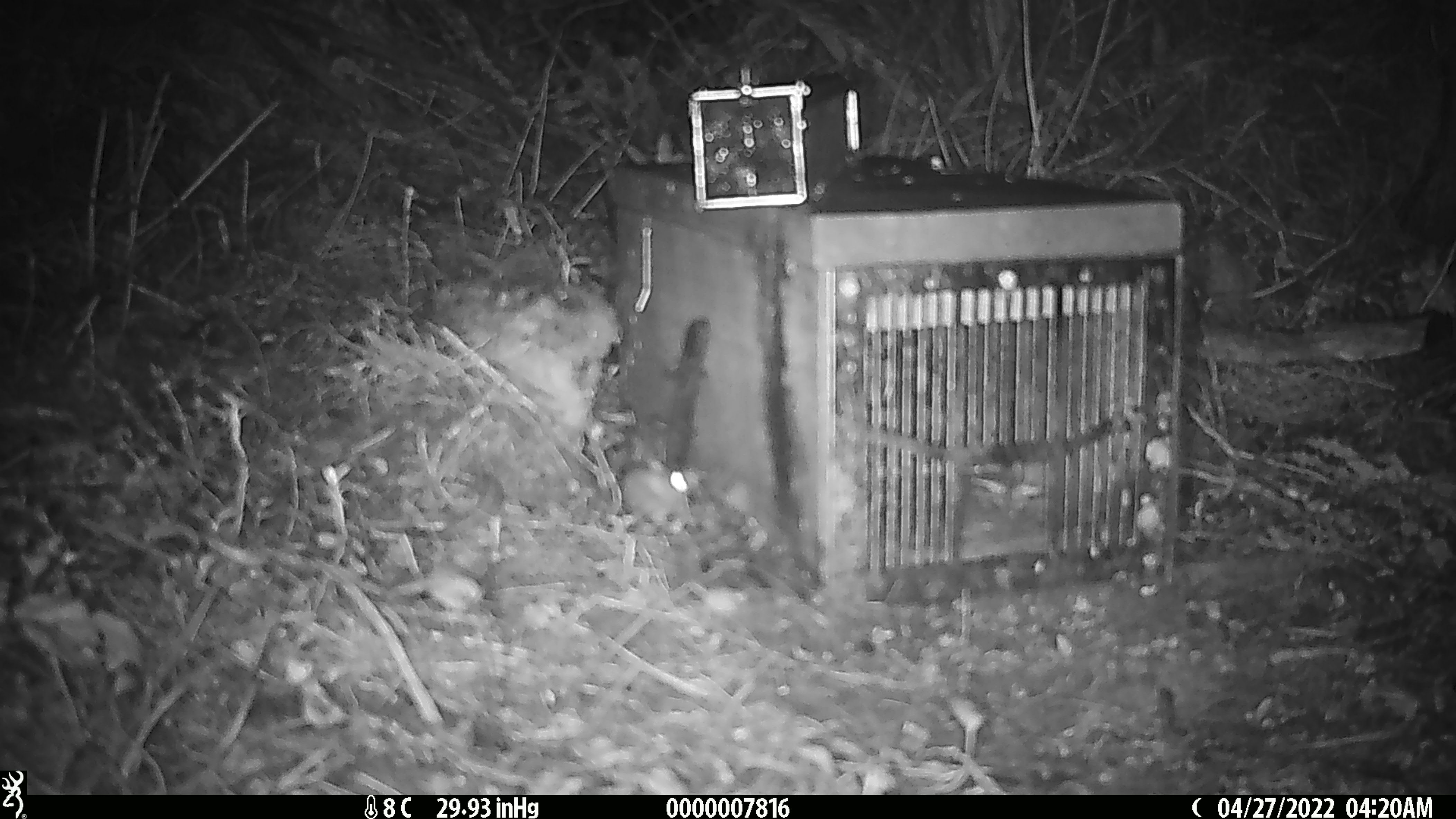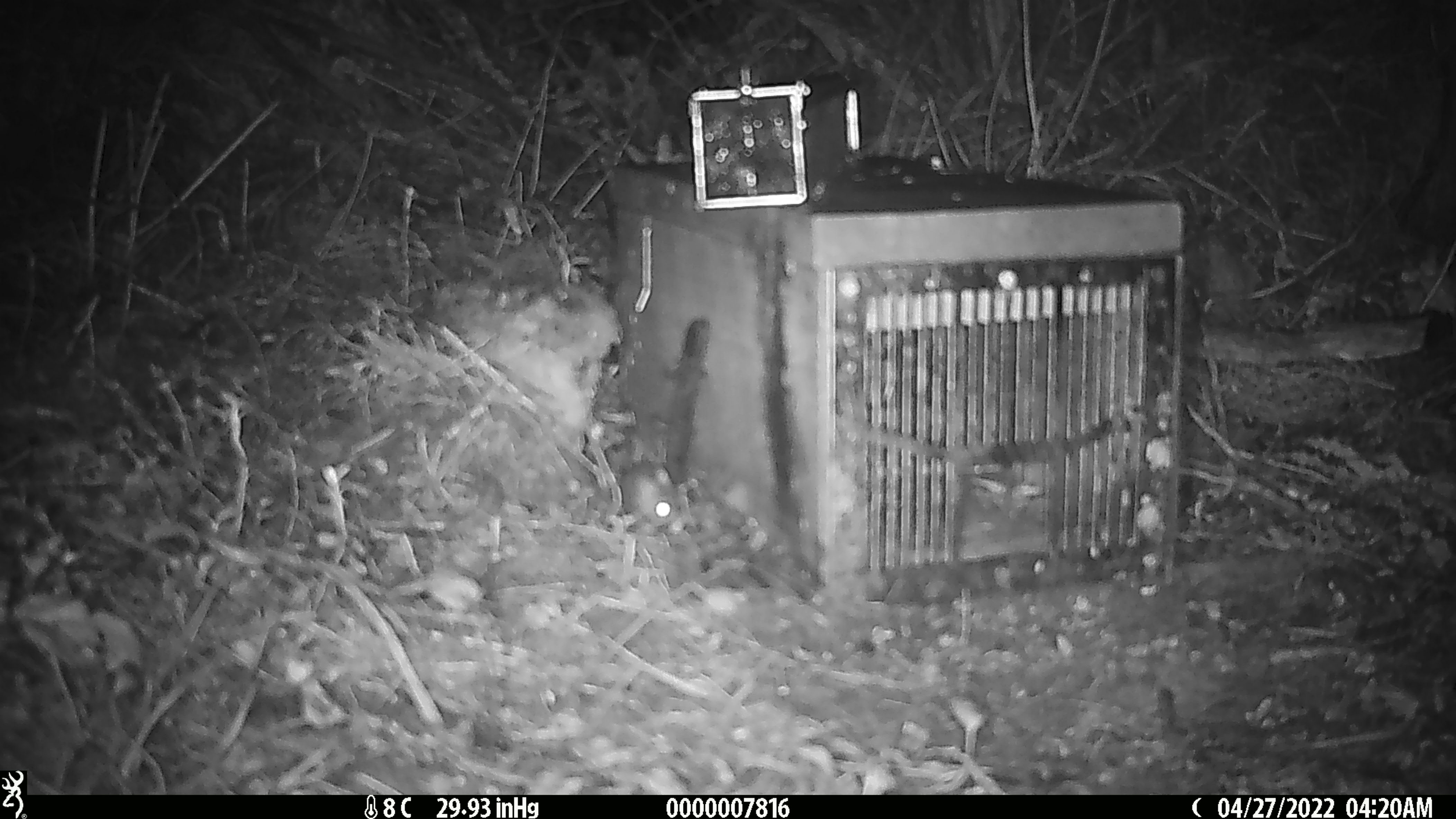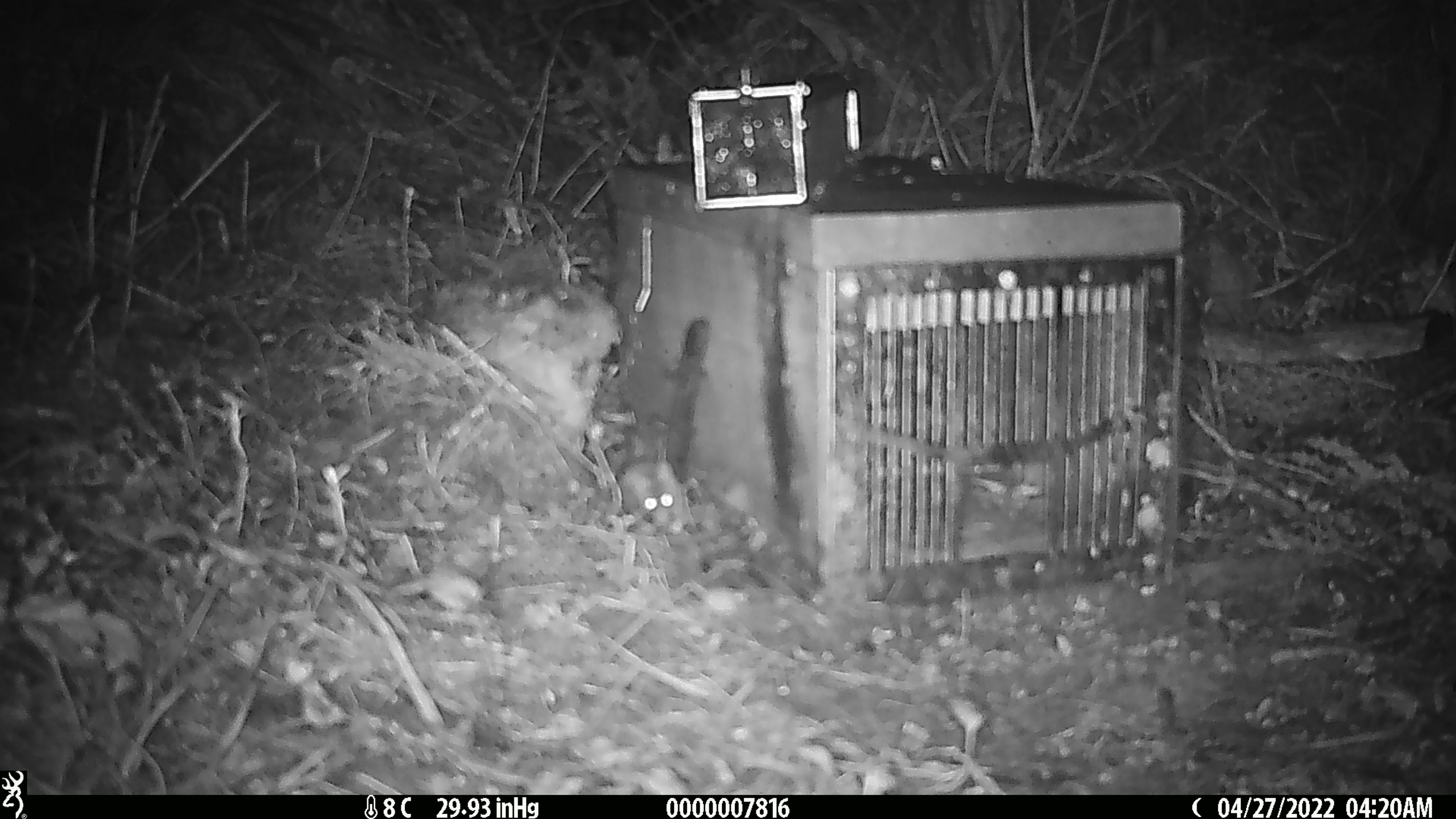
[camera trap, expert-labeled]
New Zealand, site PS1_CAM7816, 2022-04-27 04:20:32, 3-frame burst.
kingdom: Animalia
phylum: Chordata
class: Mammalia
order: Rodentia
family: Muridae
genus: Mus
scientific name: Mus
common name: mouse